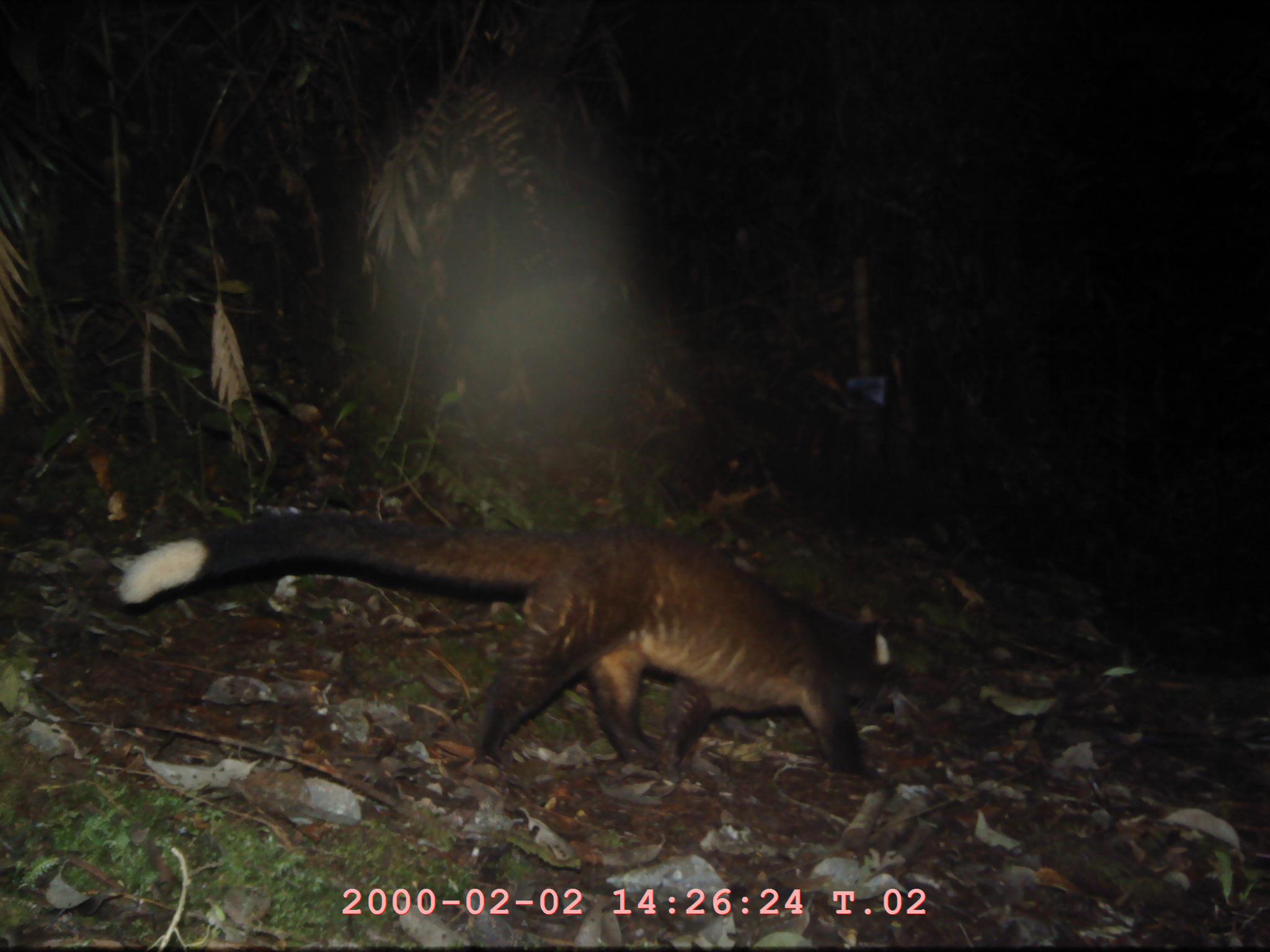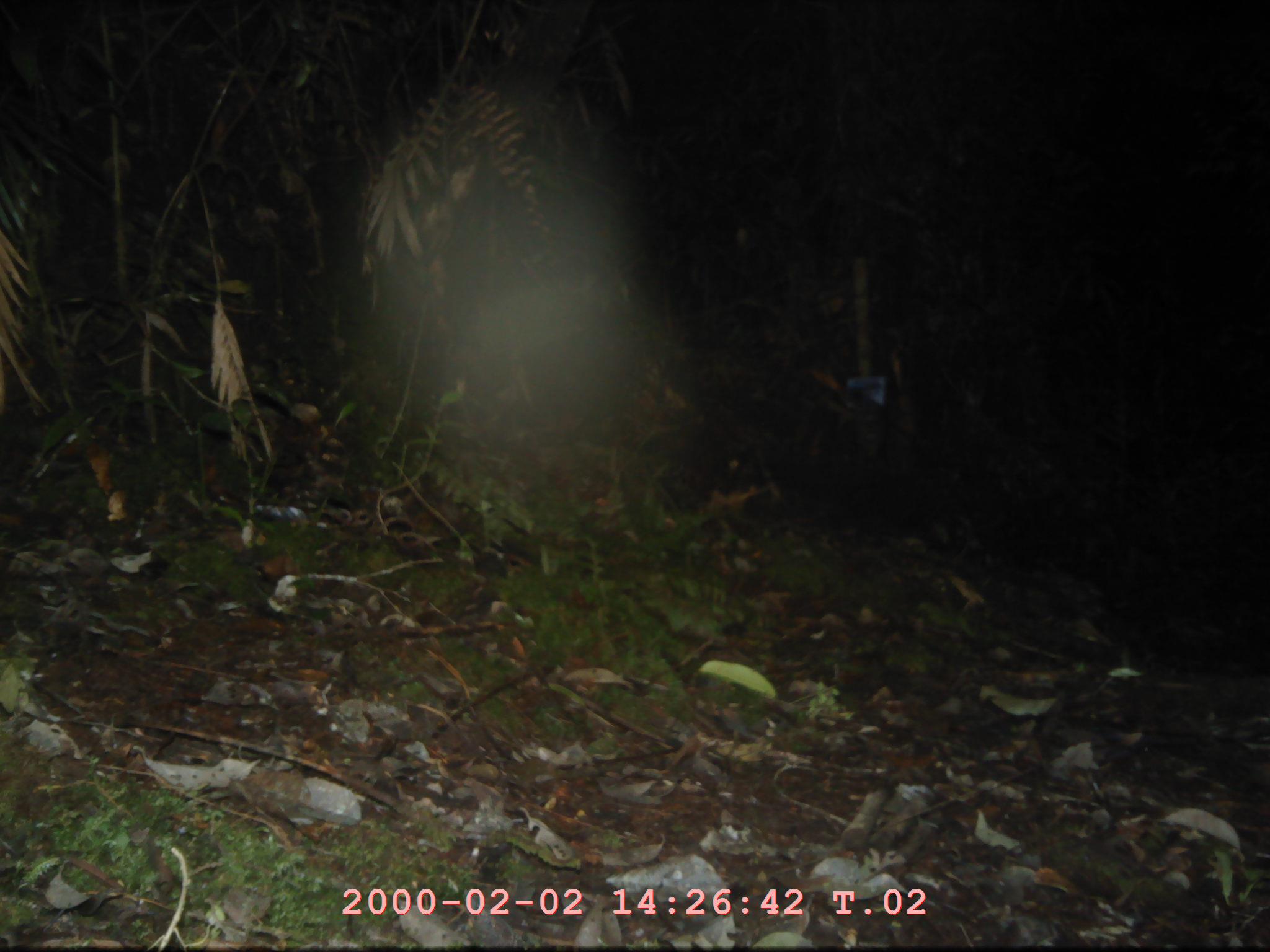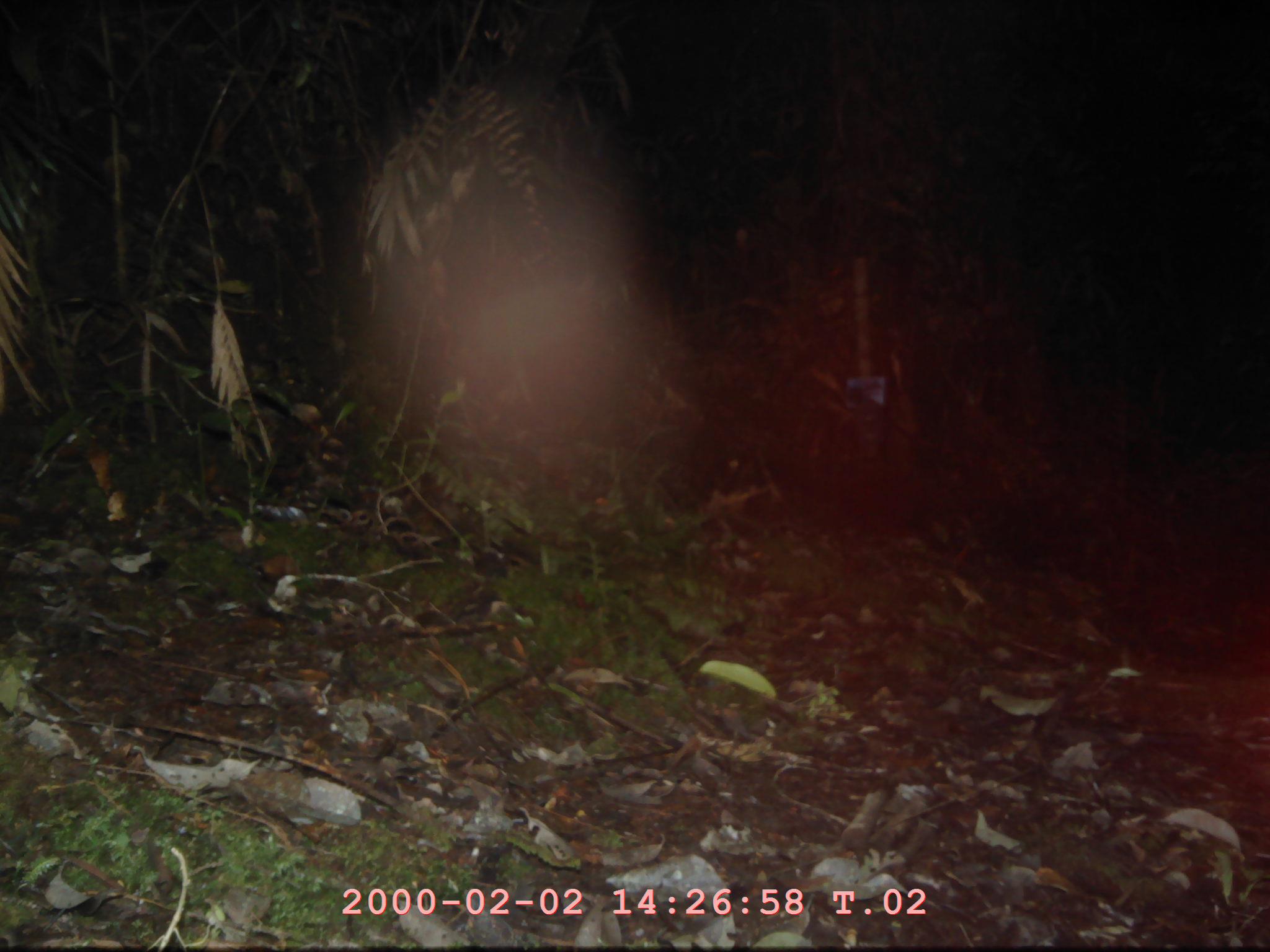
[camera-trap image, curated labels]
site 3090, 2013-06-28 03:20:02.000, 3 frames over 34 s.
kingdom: Animalia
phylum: Chordata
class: Mammalia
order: Carnivora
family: Viverridae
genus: Paguma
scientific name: Paguma larvata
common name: masked palm civet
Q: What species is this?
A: Paguma larvata (masked palm civet).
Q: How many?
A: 1.